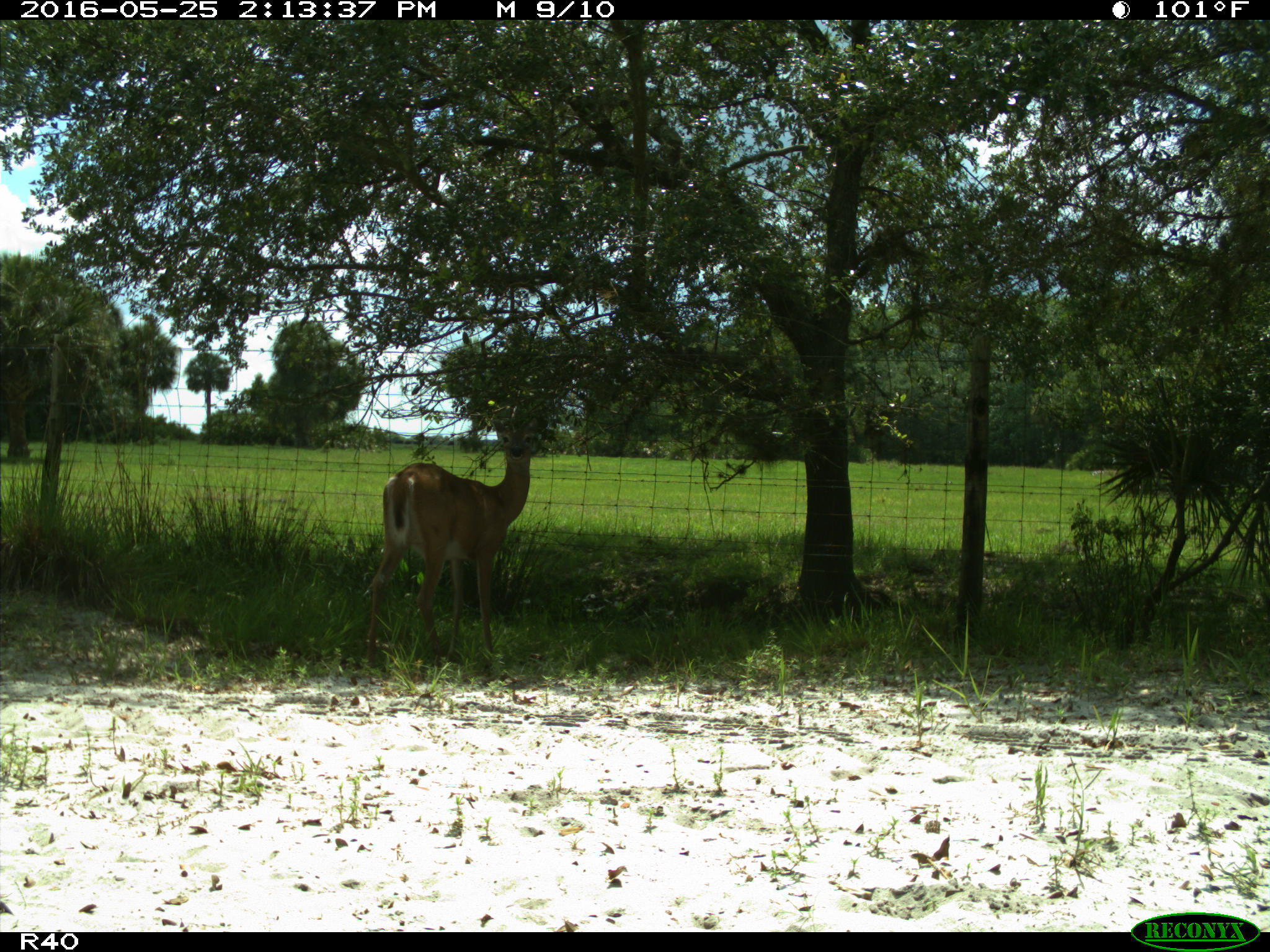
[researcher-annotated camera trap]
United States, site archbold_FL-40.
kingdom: Animalia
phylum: Chordata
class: Mammalia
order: Artiodactyla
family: Cervidae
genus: Odocoileus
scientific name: Odocoileus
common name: deer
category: unidentified deer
Unidentified deer (deer) (Odocoileus).